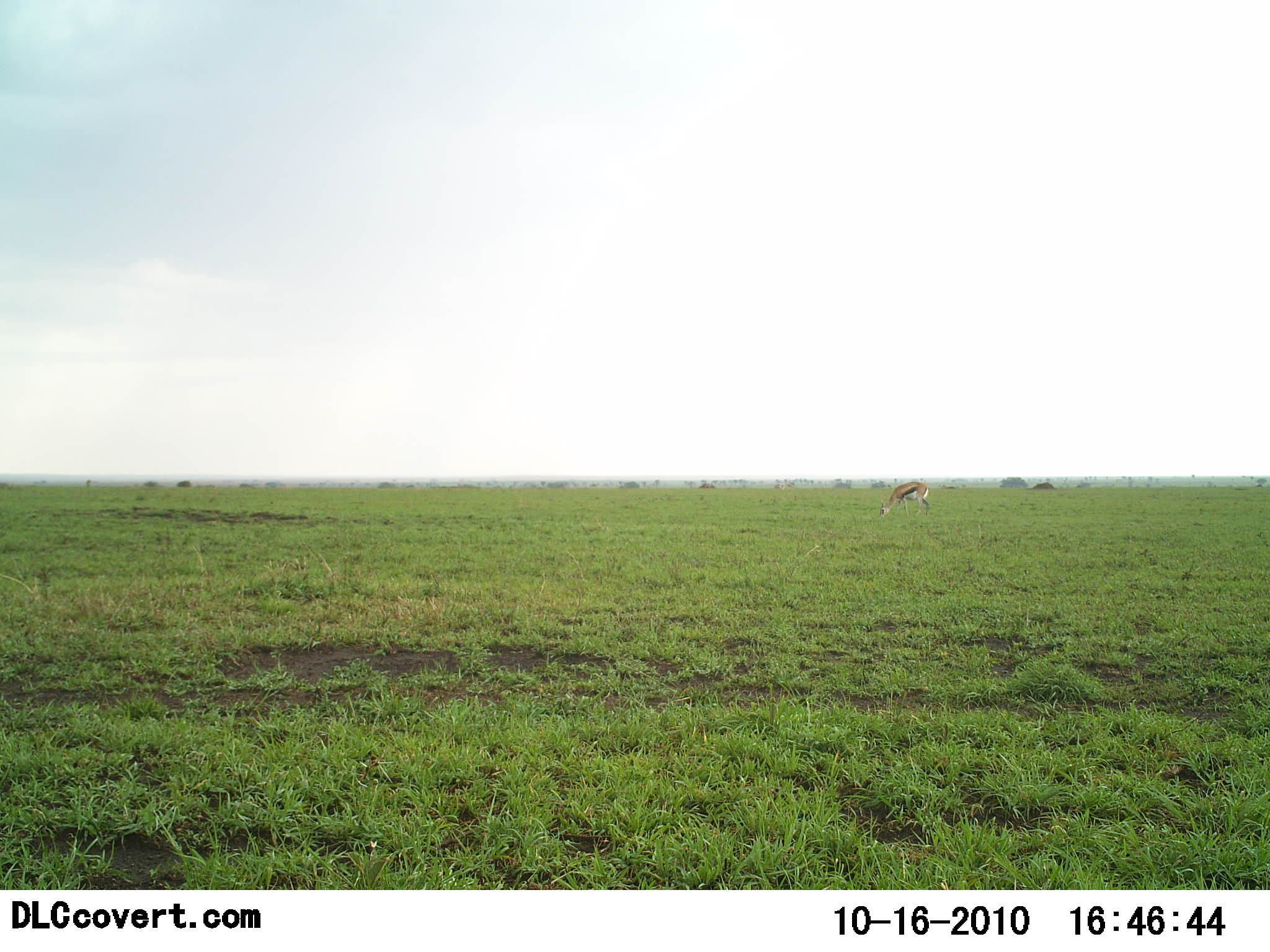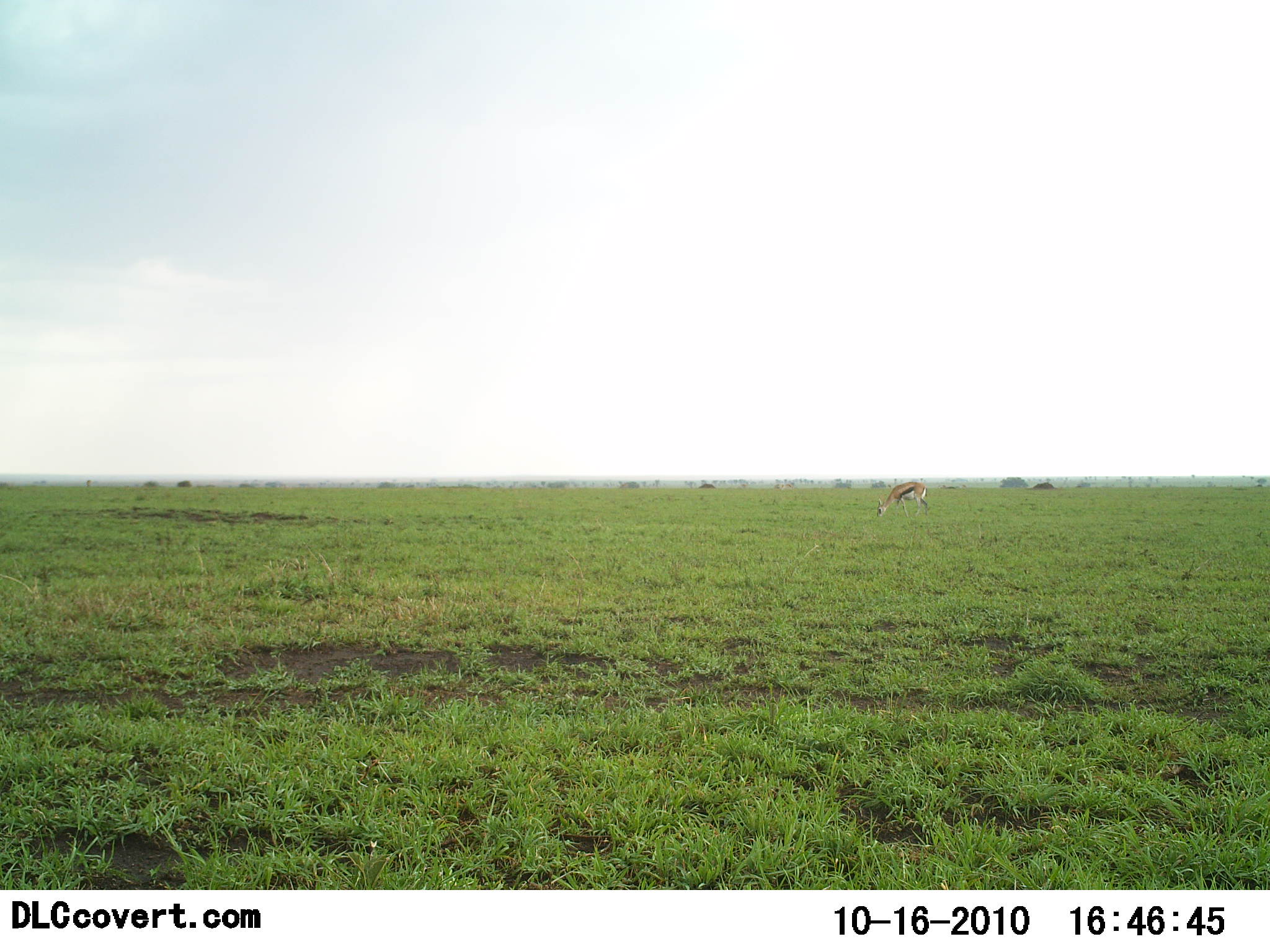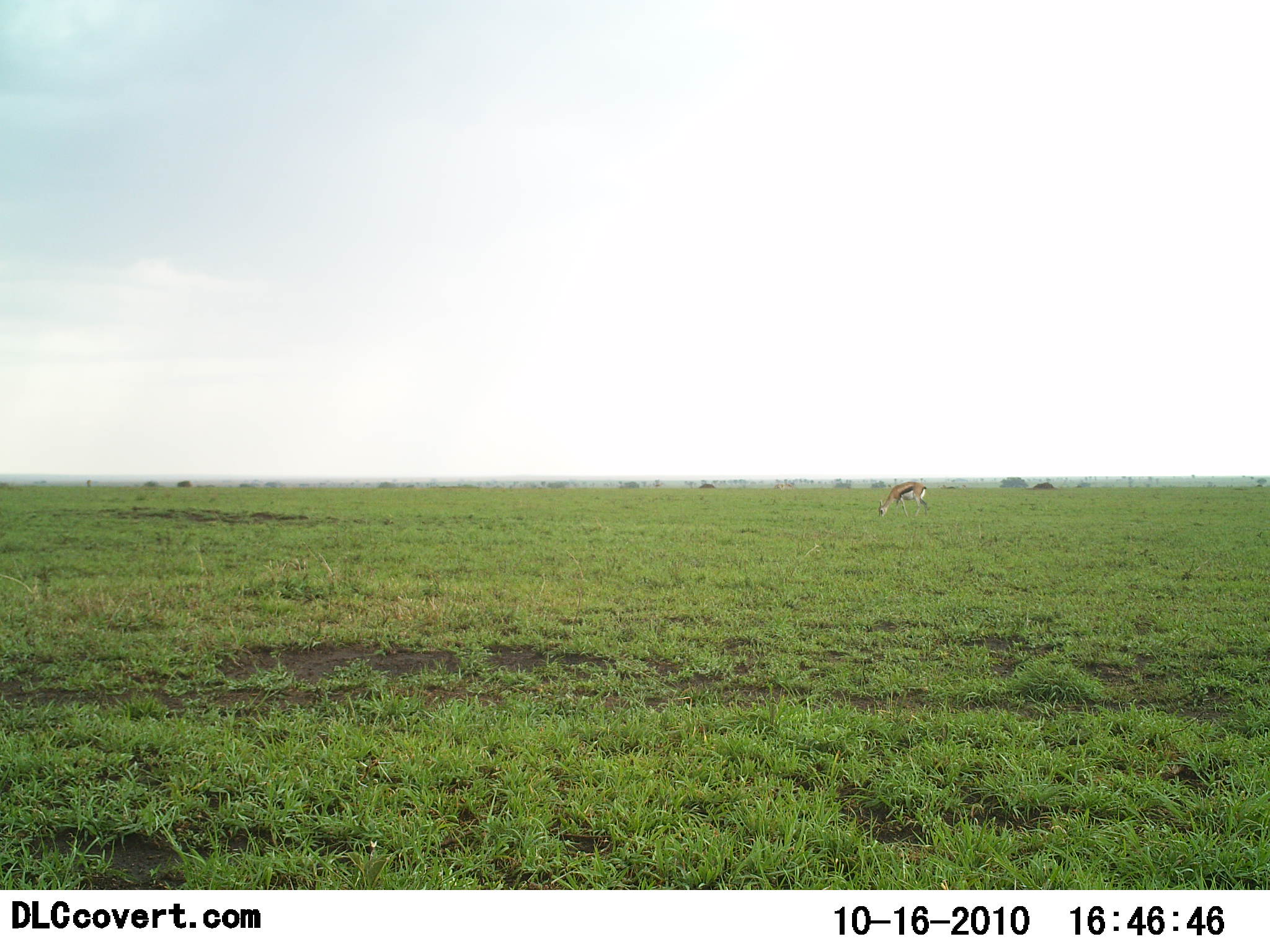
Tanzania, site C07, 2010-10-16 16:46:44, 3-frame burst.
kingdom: Animalia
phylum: Chordata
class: Mammalia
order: Artiodactyla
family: Bovidae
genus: Eudorcas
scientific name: Eudorcas thomsonii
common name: thomson's gazelle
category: gazellethomsons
Gazellethomsons (thomson's gazelle) (Eudorcas thomsonii), count 1. Behavior (volunteer vote fractions): standing 30%, resting 0%, moving 0%, interacting 0%. Young present (vote fraction): 0%. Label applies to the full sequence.